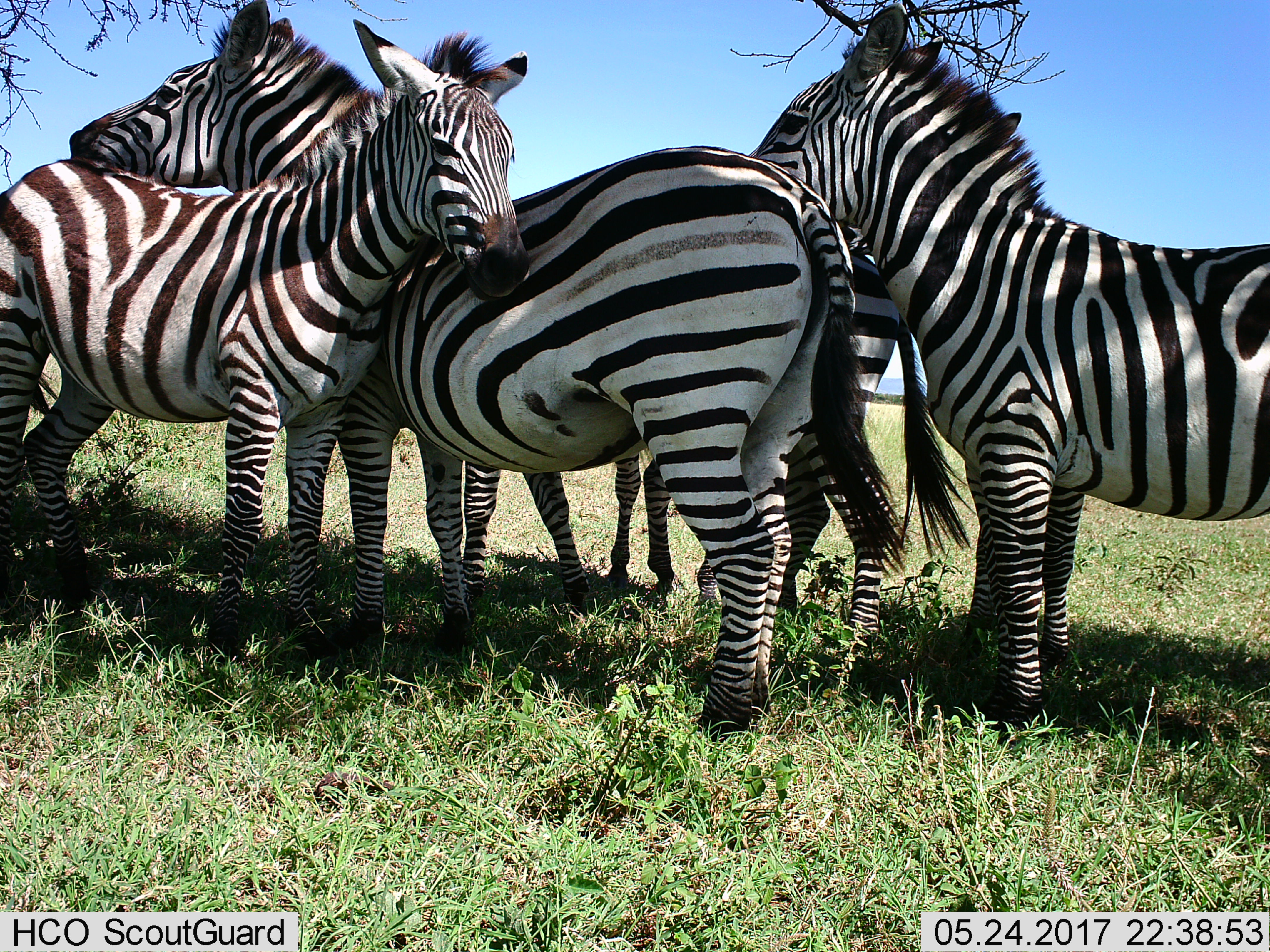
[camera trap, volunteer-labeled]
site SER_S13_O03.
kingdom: Animalia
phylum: Chordata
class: Mammalia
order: Perissodactyla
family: Equidae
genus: Equus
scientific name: Equus quagga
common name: plains zebra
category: zebraplains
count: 4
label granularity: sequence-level